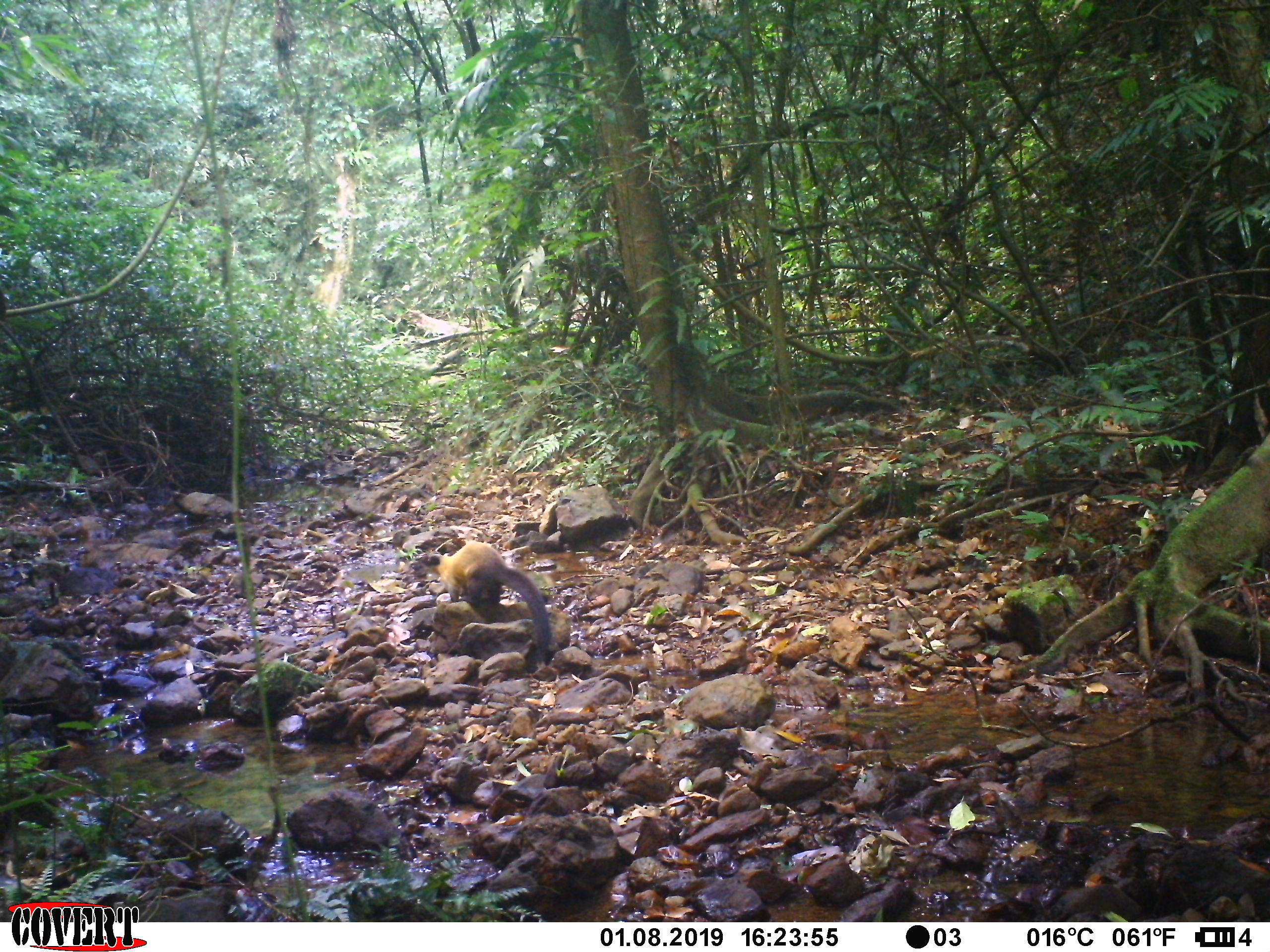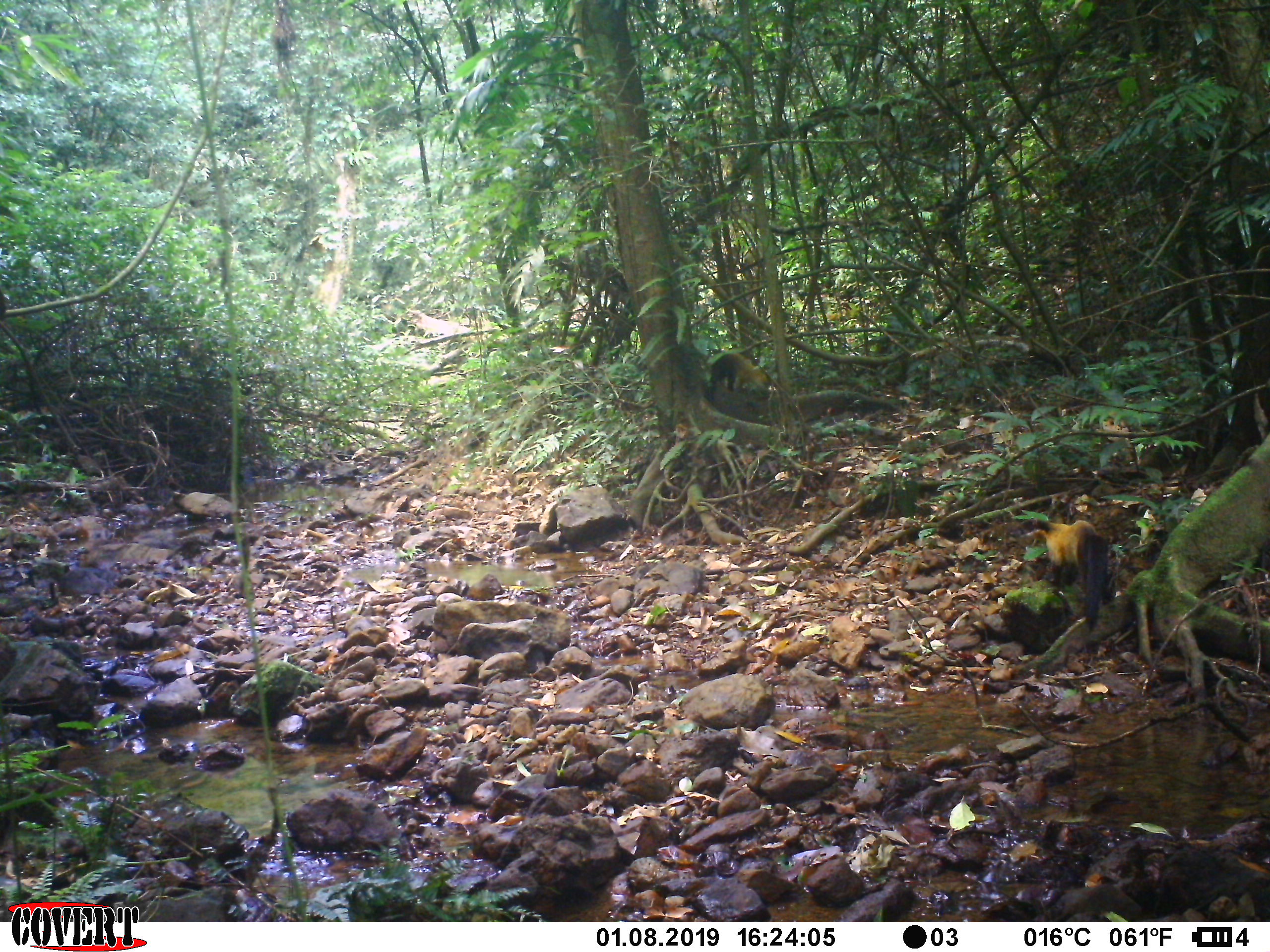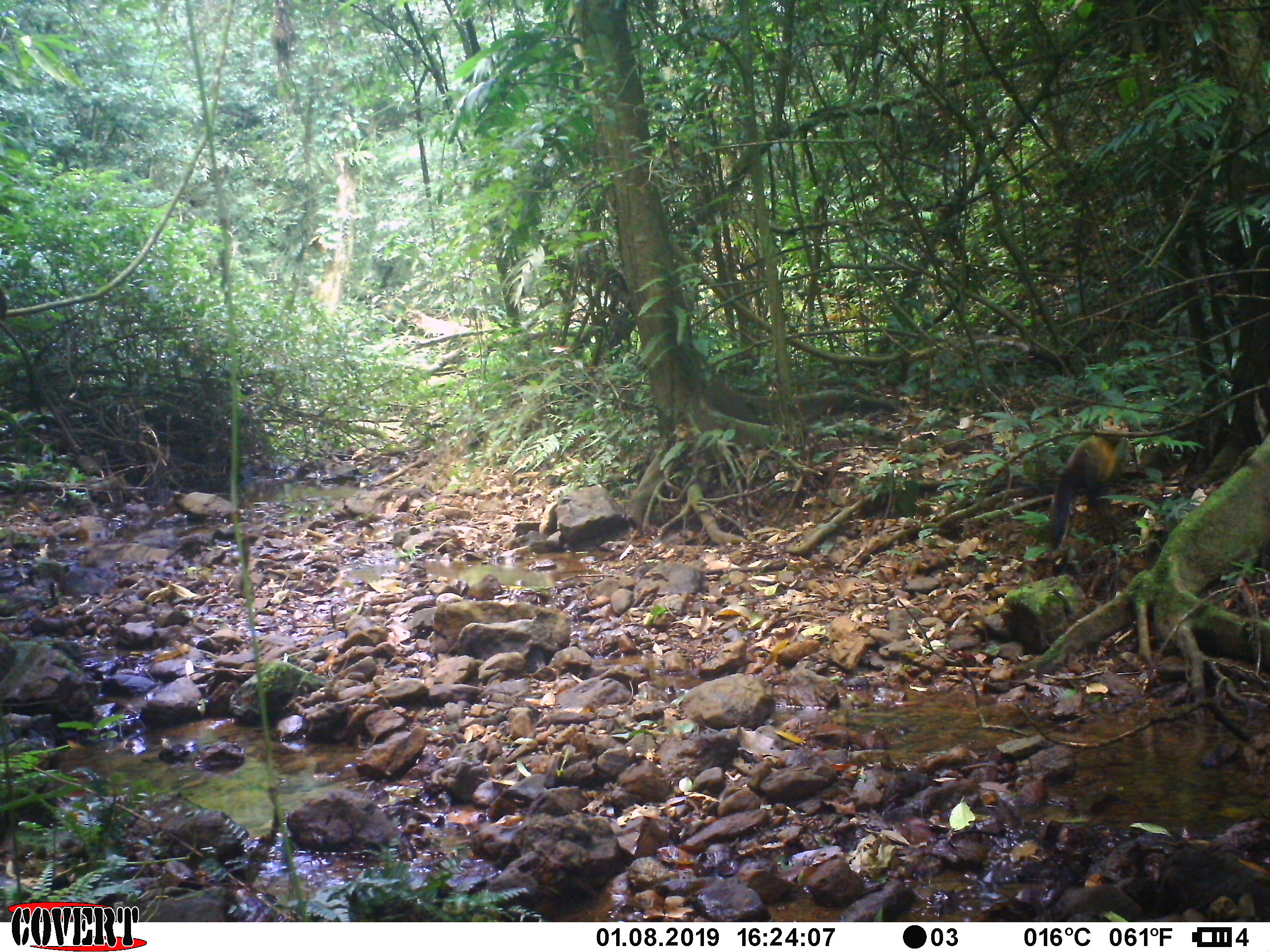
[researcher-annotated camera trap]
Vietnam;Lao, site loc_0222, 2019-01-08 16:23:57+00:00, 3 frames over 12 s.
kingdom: Animalia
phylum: Chordata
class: Mammalia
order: Carnivora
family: Mustelidae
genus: Martes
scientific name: Martes flavigula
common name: yellow-throated marten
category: yellow throated marten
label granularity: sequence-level